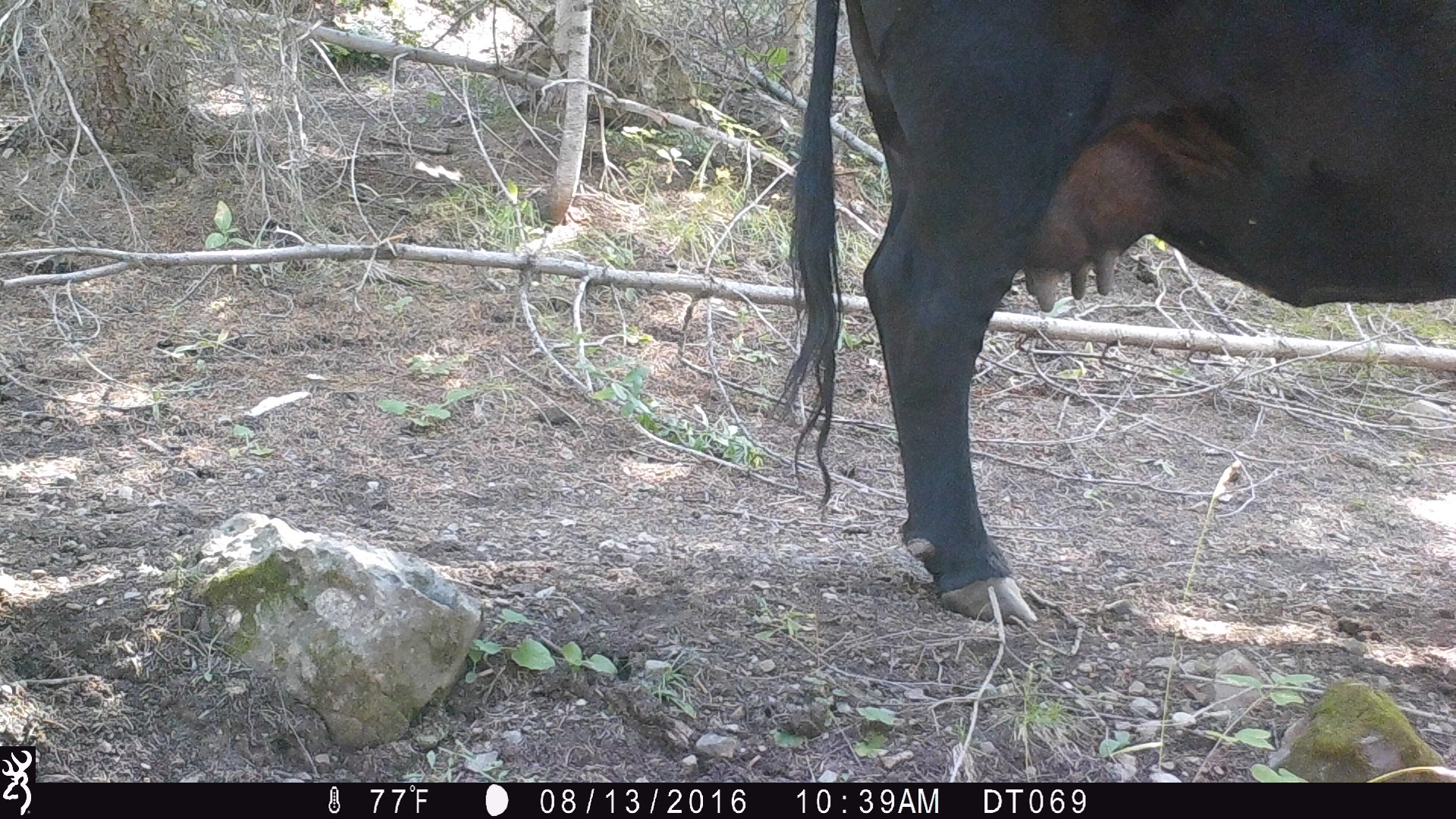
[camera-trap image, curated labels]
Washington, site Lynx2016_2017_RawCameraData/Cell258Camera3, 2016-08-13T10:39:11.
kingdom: Animalia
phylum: Chordata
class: Mammalia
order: Artiodactyla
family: Bovidae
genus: Bos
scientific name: Bos taurus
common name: domestic cattle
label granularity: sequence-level